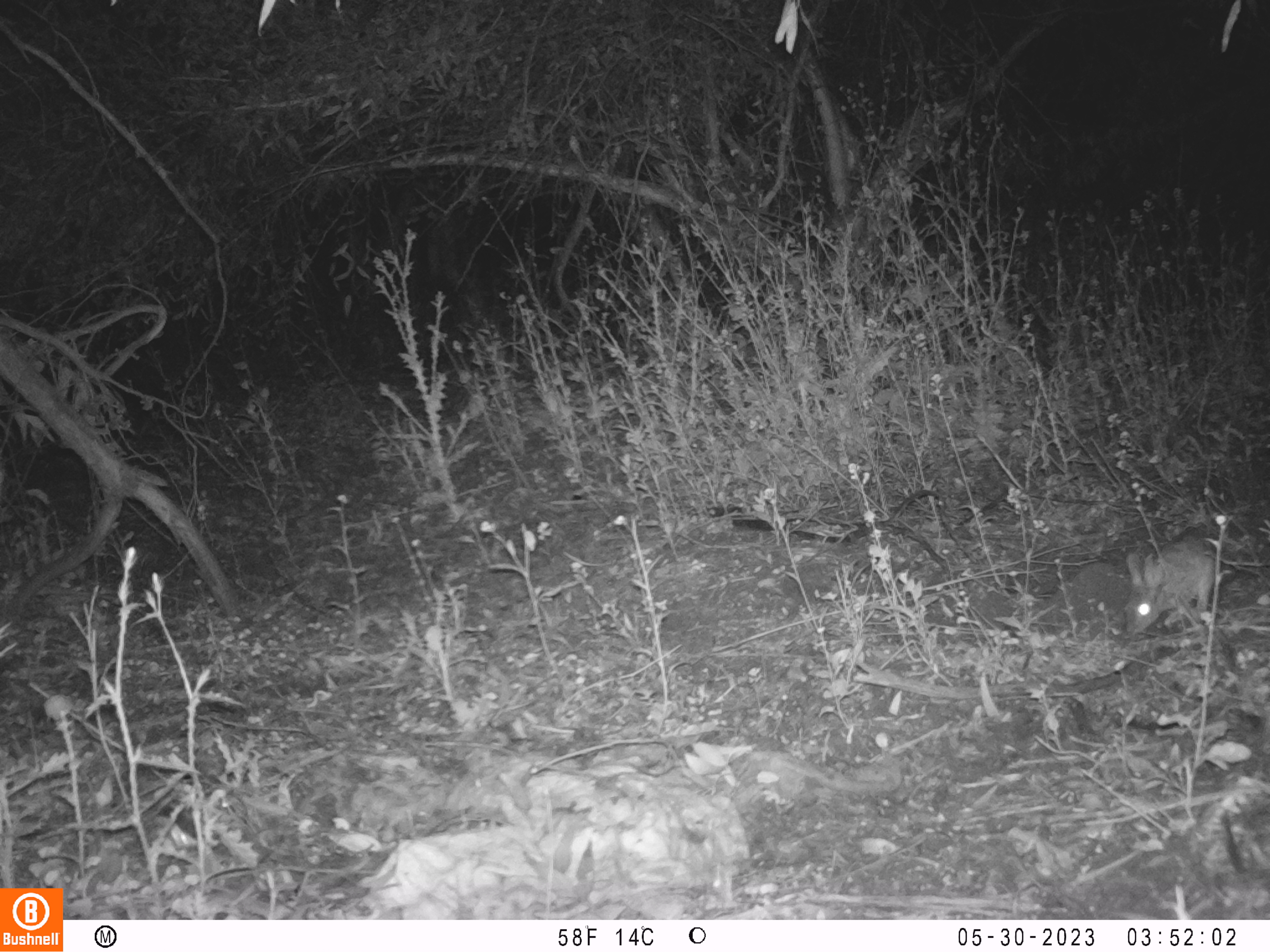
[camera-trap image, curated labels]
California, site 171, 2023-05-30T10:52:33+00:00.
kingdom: Animalia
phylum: Chordata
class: Mammalia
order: Lagomorpha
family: Leporidae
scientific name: Leporidae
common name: rabbit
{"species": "rabbit (Leporidae)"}